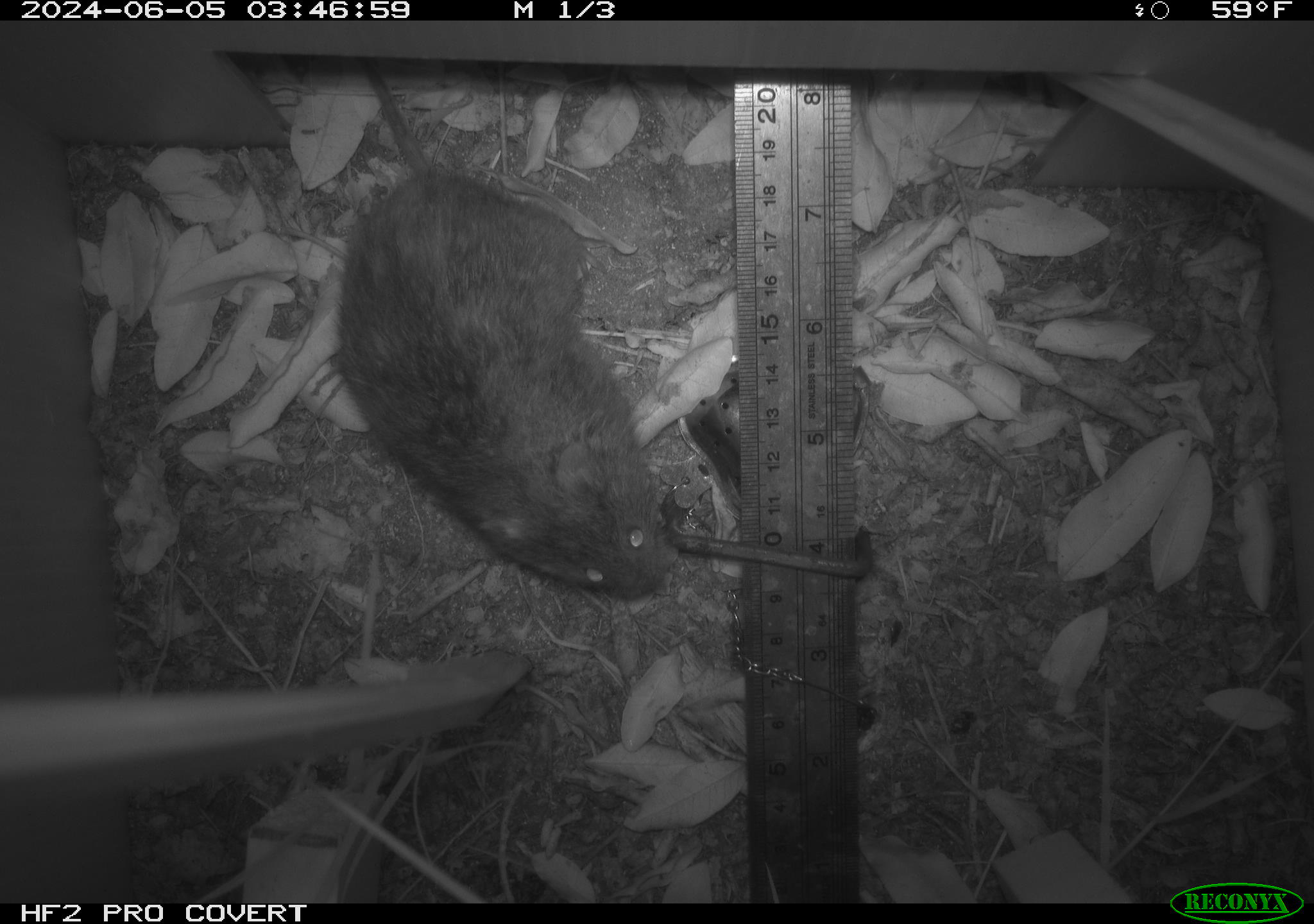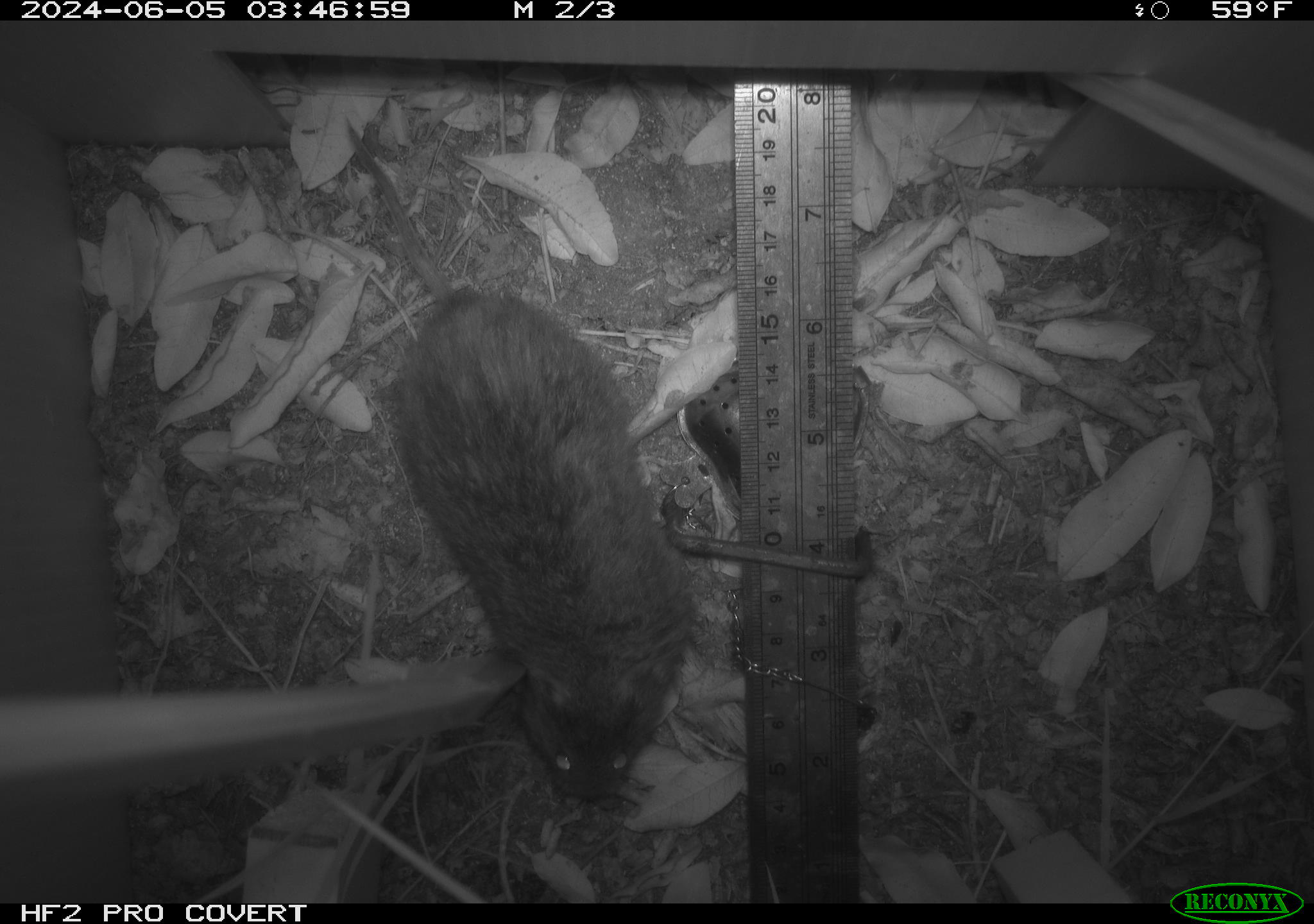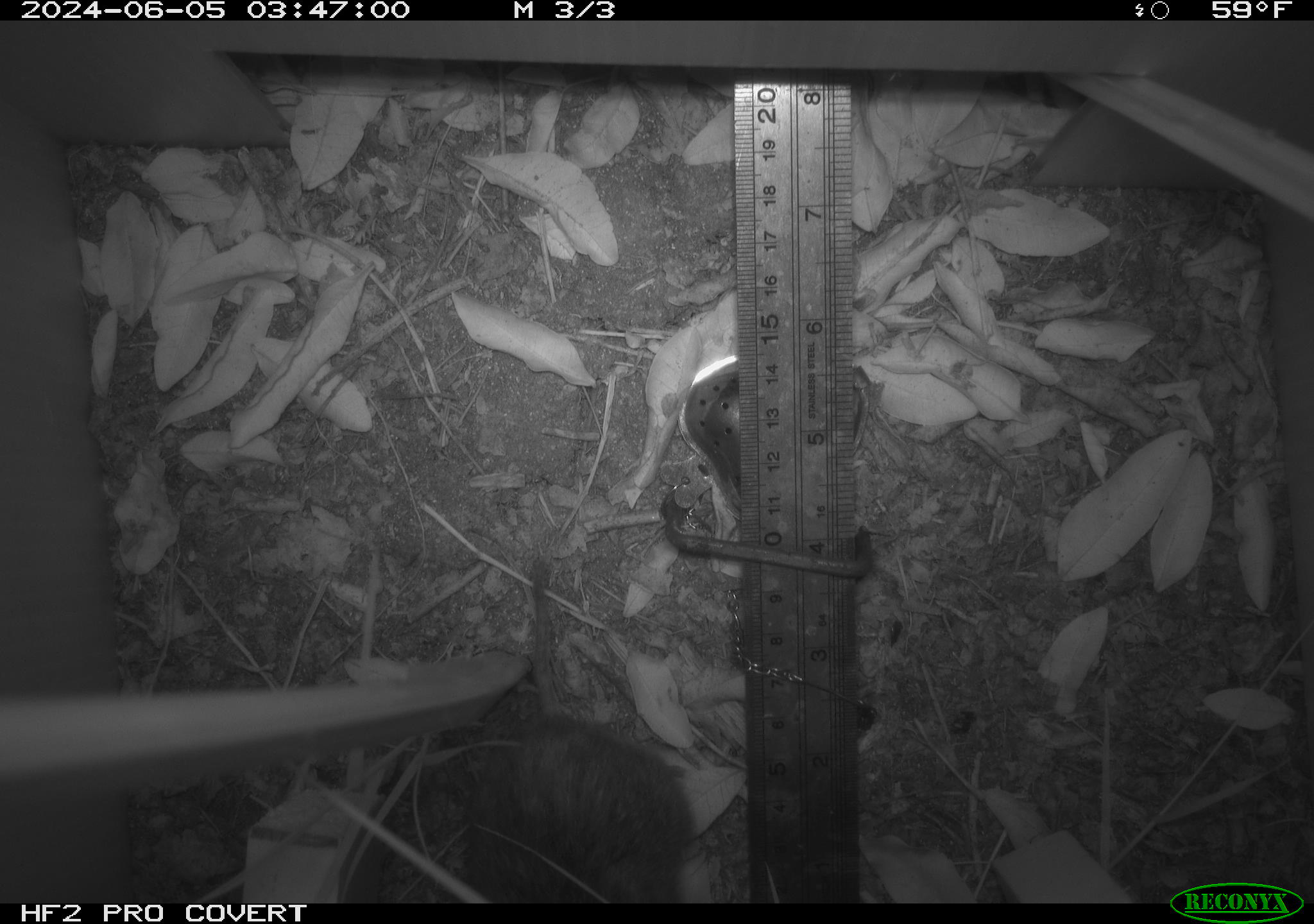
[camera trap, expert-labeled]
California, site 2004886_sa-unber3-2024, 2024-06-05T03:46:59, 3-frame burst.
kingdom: Animalia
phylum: Chordata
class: Mammalia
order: Rodentia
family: Cricetidae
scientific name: Arvicolinae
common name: voles, lemmings, and muskrats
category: arvicolinae subfamily